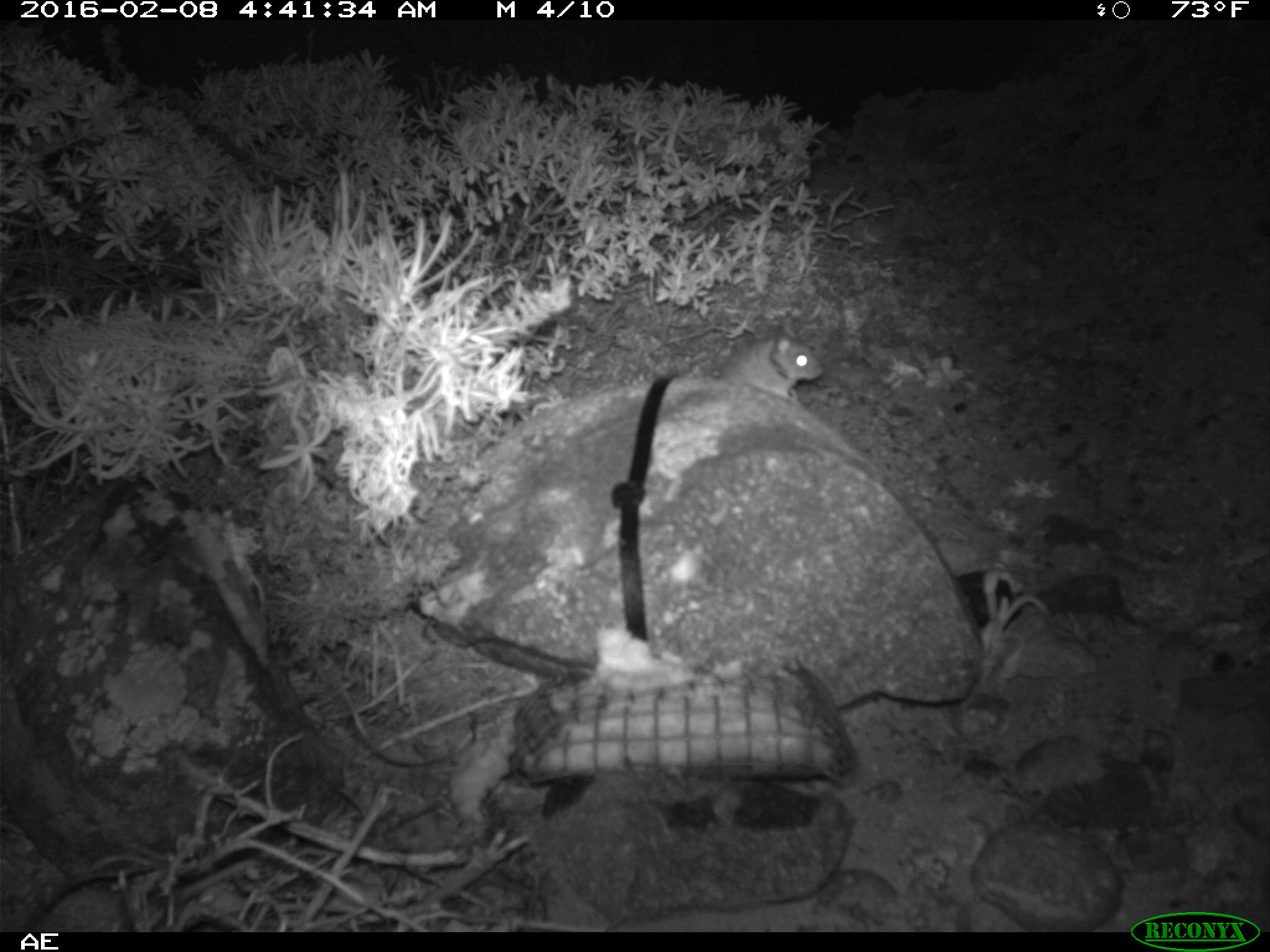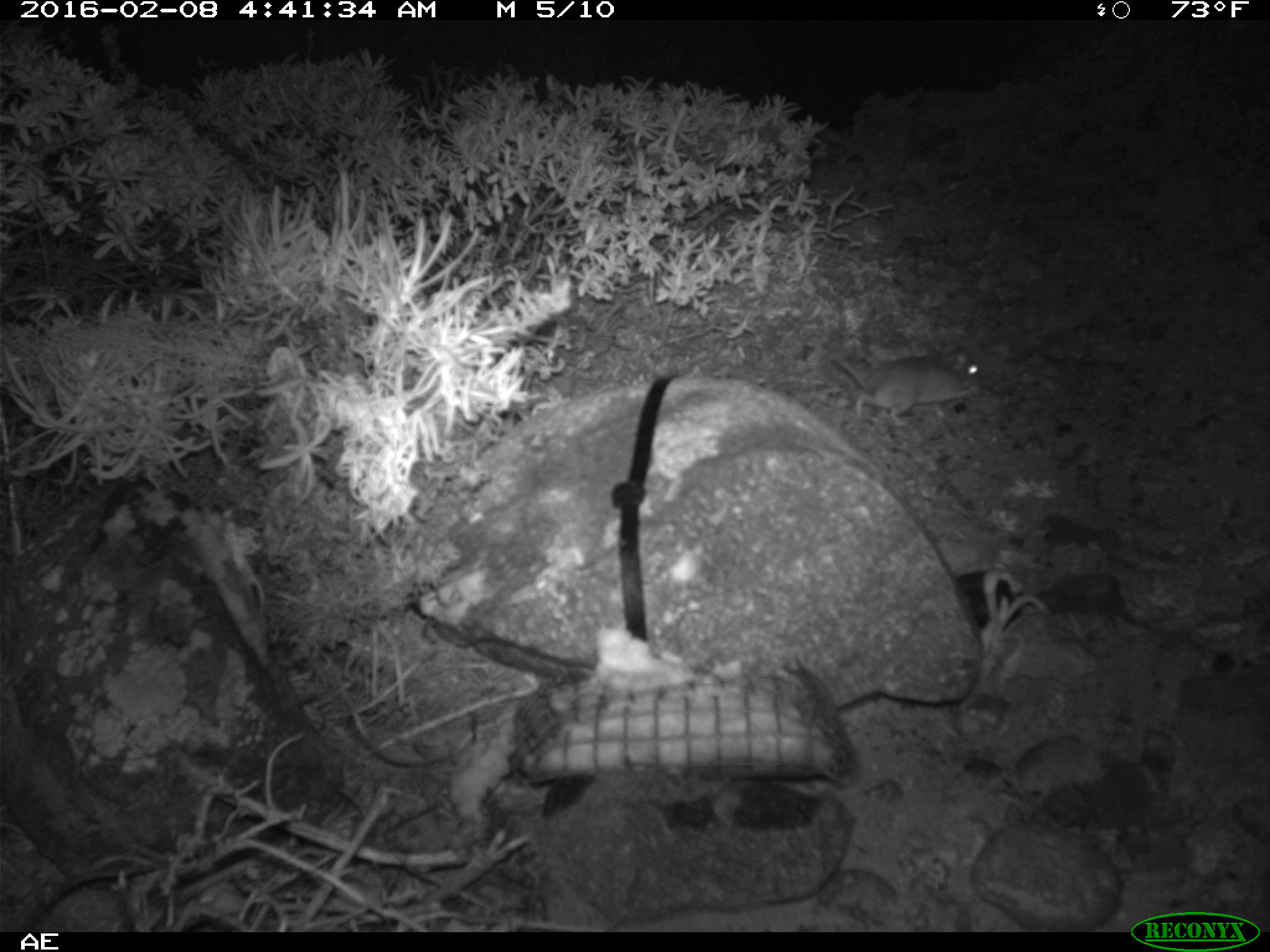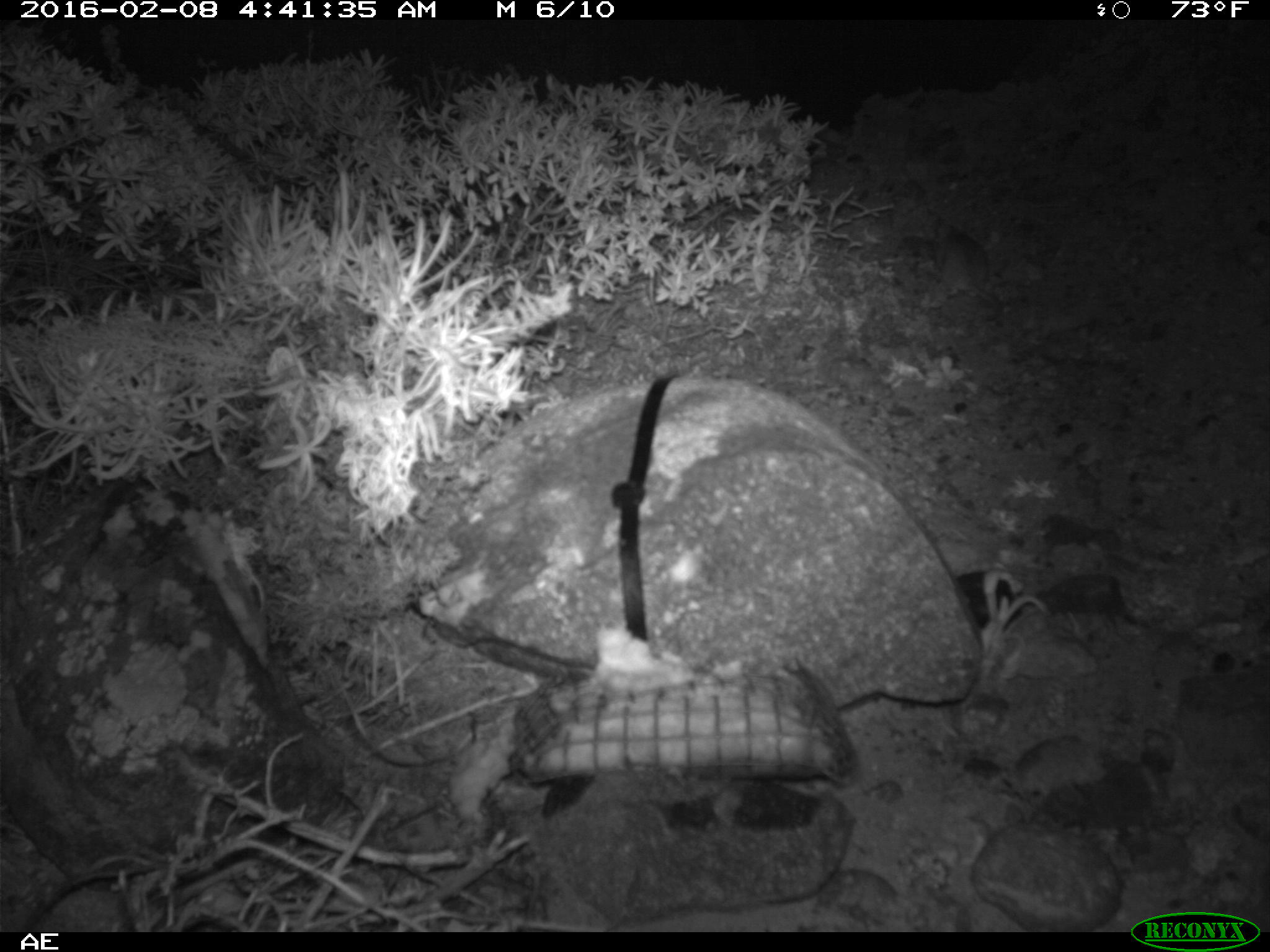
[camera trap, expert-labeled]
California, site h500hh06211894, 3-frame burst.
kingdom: Animalia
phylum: Chordata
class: Mammalia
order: Rodentia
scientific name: Rodentia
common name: rodent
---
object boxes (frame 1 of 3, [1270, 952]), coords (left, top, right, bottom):
rodent: (718, 334, 822, 402)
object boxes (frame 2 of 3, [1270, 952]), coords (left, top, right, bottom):
rodent: (830, 348, 977, 425)